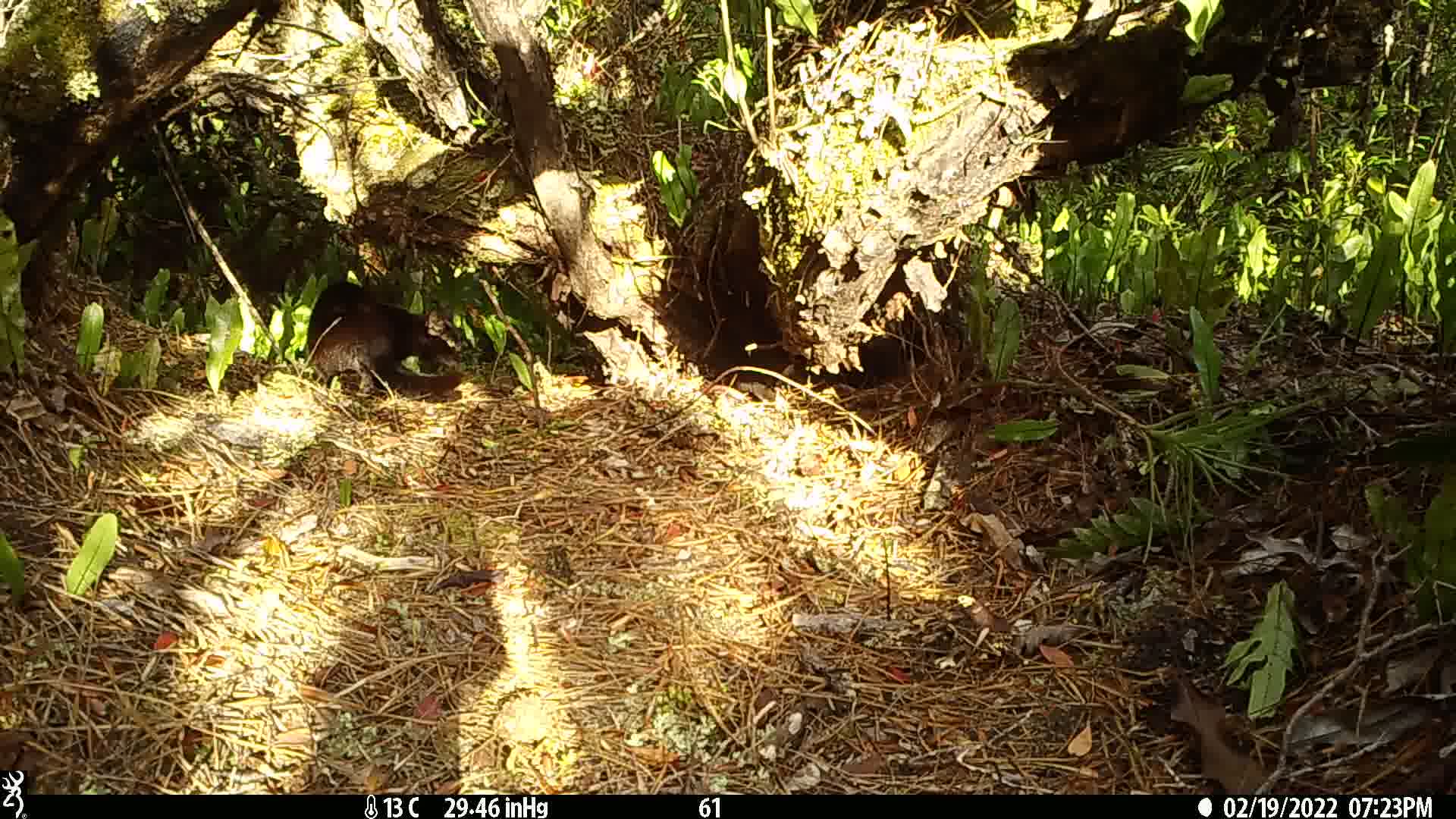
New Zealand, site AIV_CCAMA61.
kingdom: Animalia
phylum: Chordata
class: Mammalia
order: Carnivora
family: Felidae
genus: Felis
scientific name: Felis catus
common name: domestic cat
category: cat